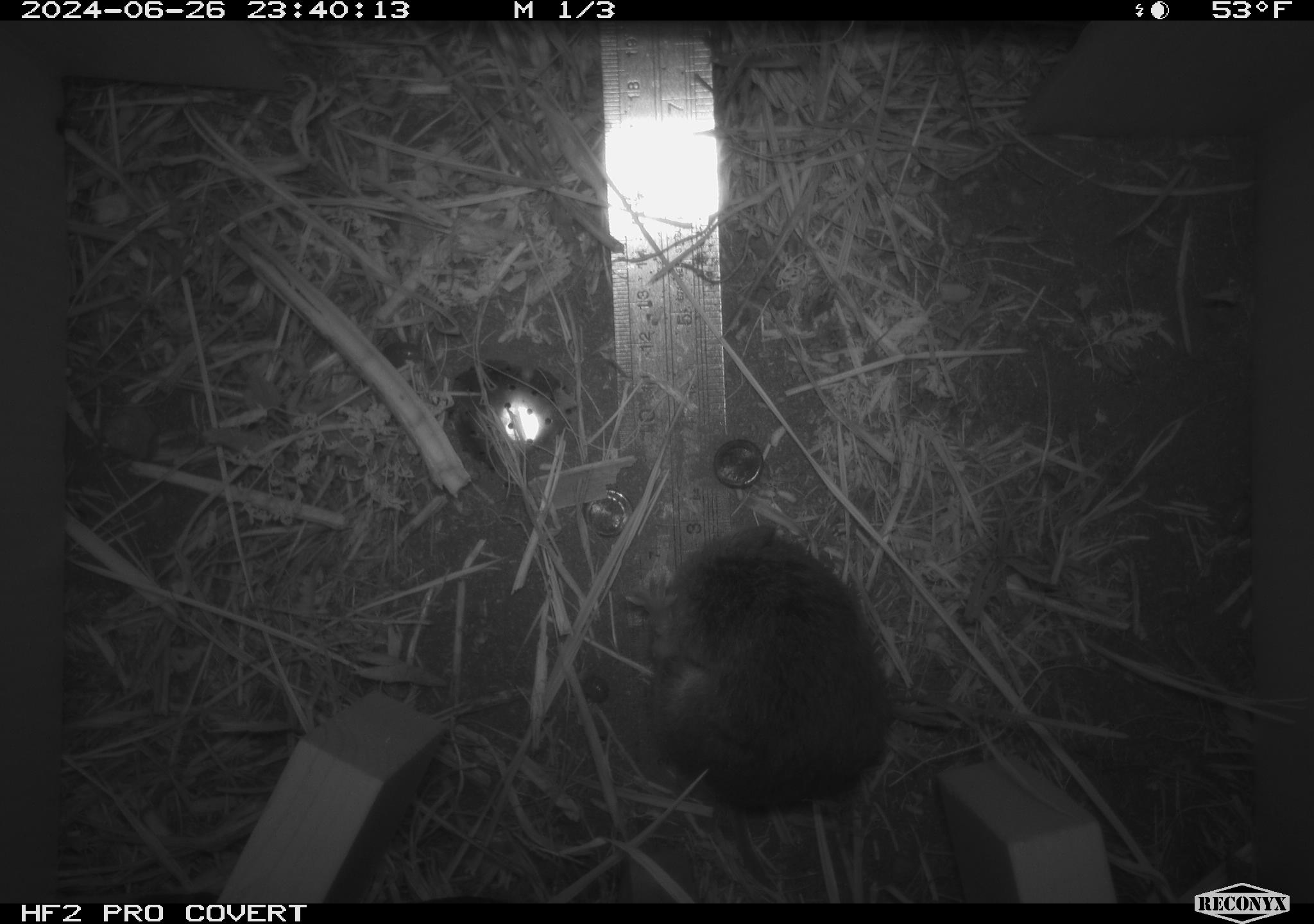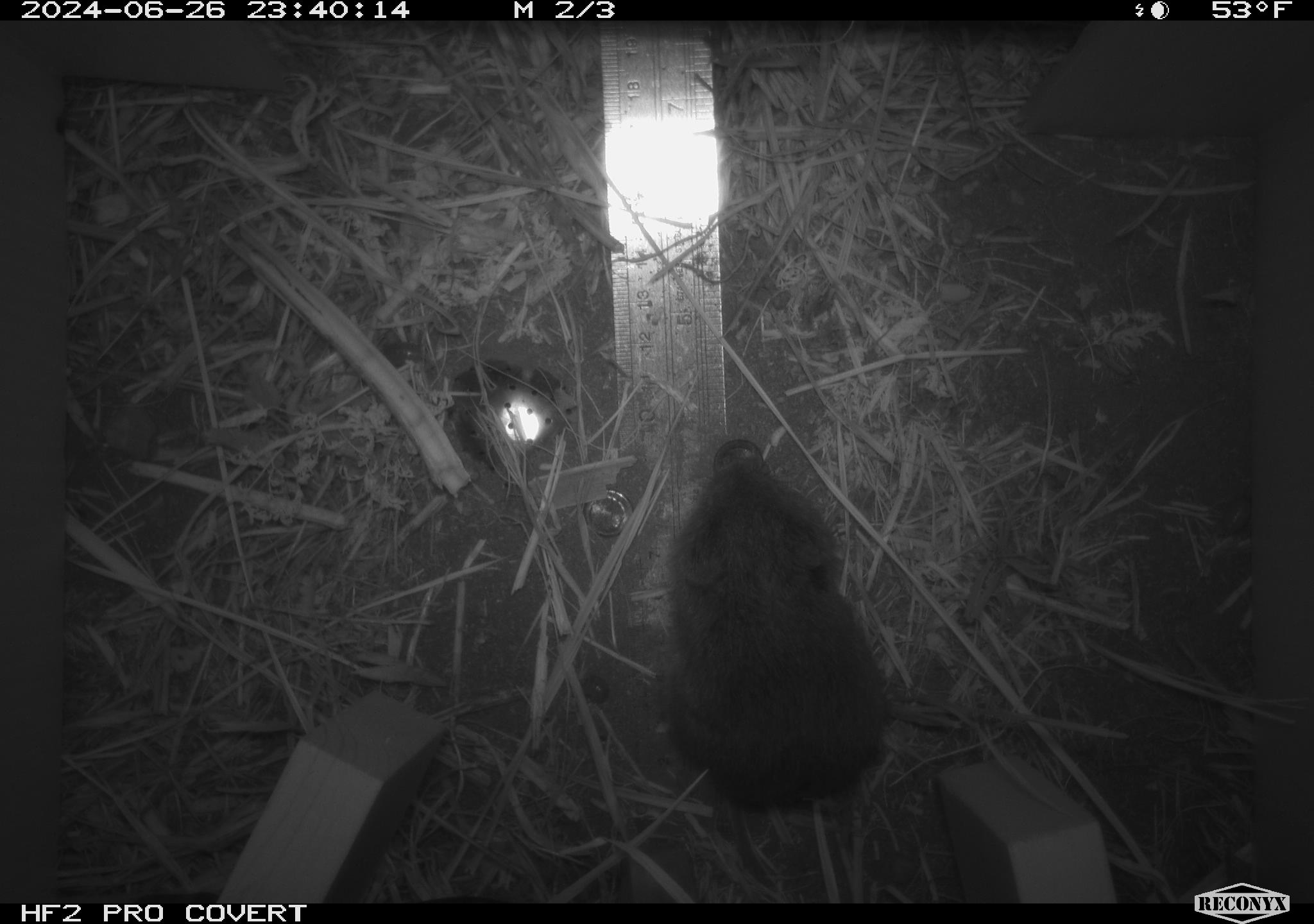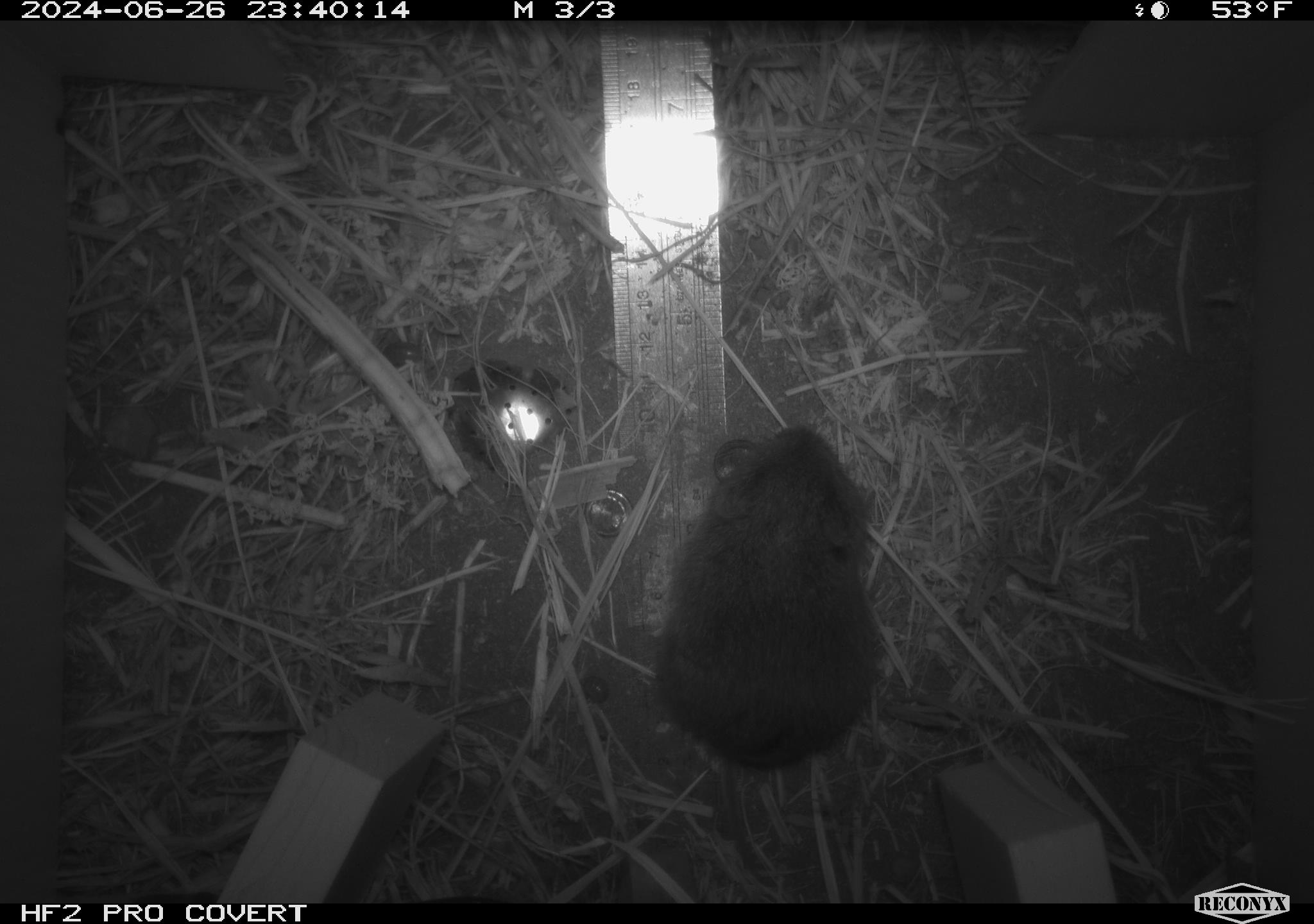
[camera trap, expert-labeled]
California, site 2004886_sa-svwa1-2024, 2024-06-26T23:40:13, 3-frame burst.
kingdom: Animalia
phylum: Chordata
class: Mammalia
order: Rodentia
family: Cricetidae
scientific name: Arvicolinae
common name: voles, lemmings, and muskrats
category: arvicolinae subfamily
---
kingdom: Animalia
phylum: Arthropoda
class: Malacostraca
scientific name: Malacostraca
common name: amphipods, crabs, isopods, krill, lobsters and shrimps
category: malacostracan